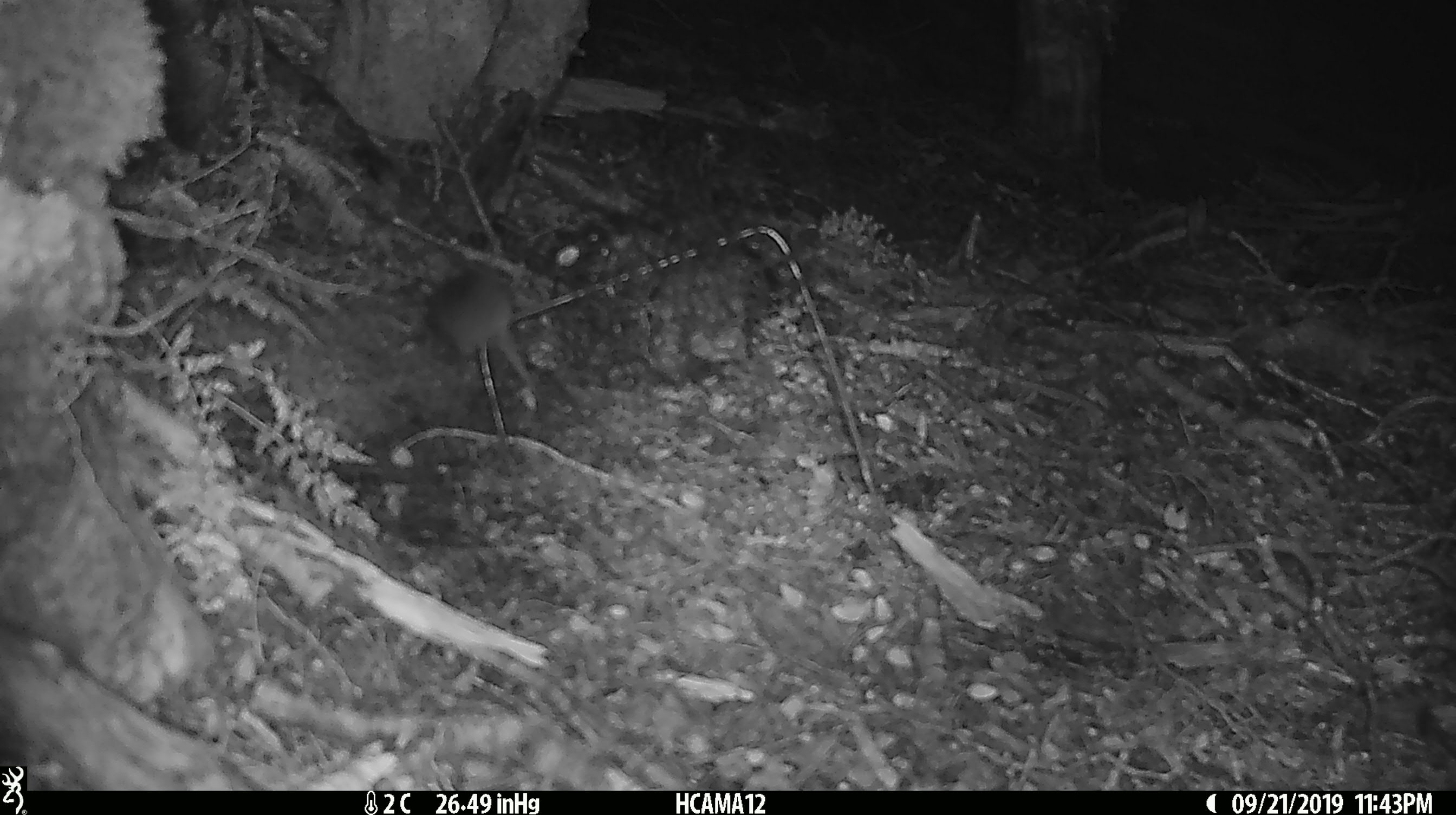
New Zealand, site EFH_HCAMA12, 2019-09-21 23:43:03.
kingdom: Animalia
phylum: Chordata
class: Mammalia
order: Rodentia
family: Muridae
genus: Mus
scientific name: Mus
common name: mouse